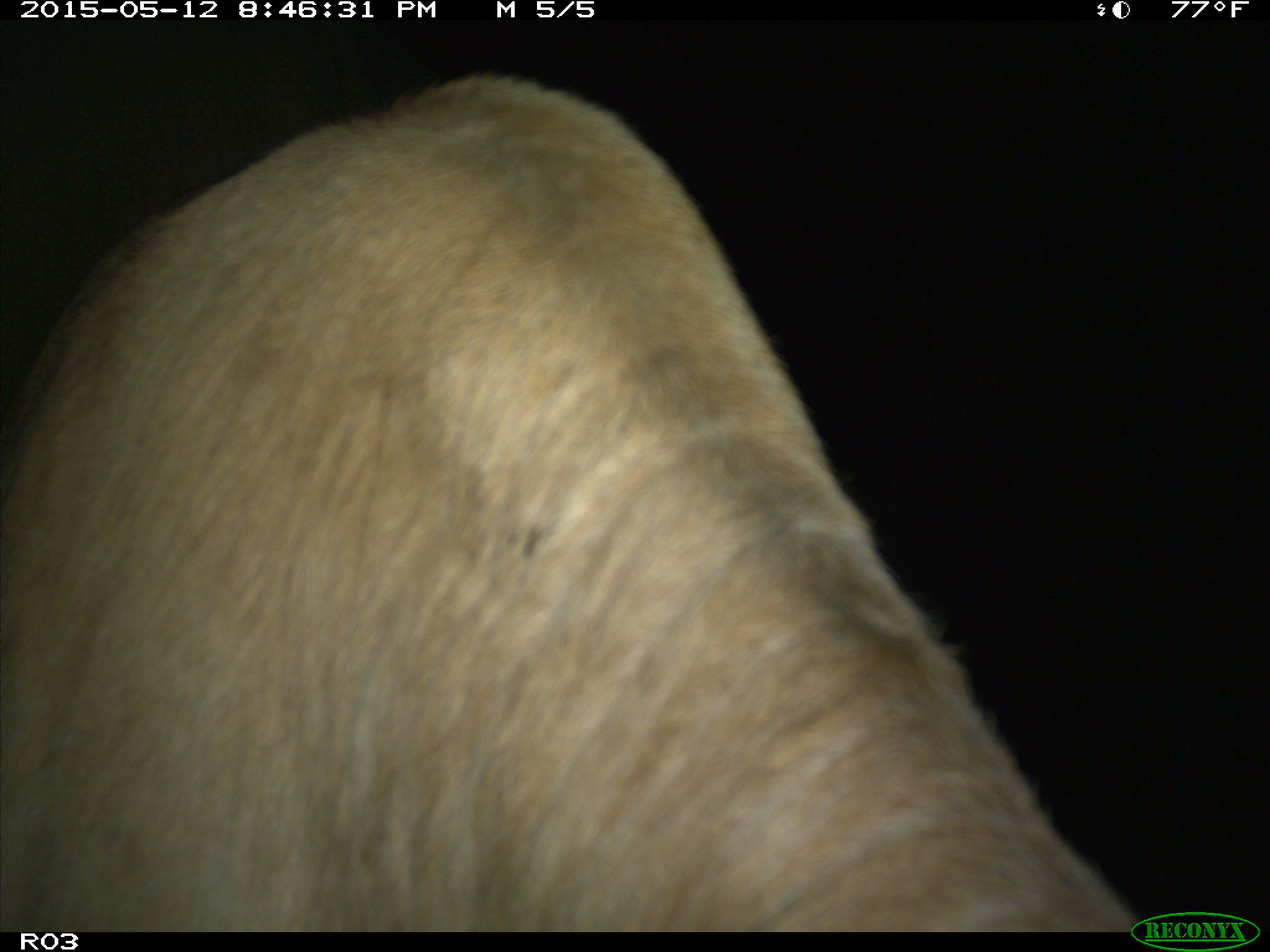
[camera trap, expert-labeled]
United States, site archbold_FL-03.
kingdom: Animalia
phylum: Chordata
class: Mammalia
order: Artiodactyla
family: Bovidae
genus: Bos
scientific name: Bos taurus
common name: domestic cow